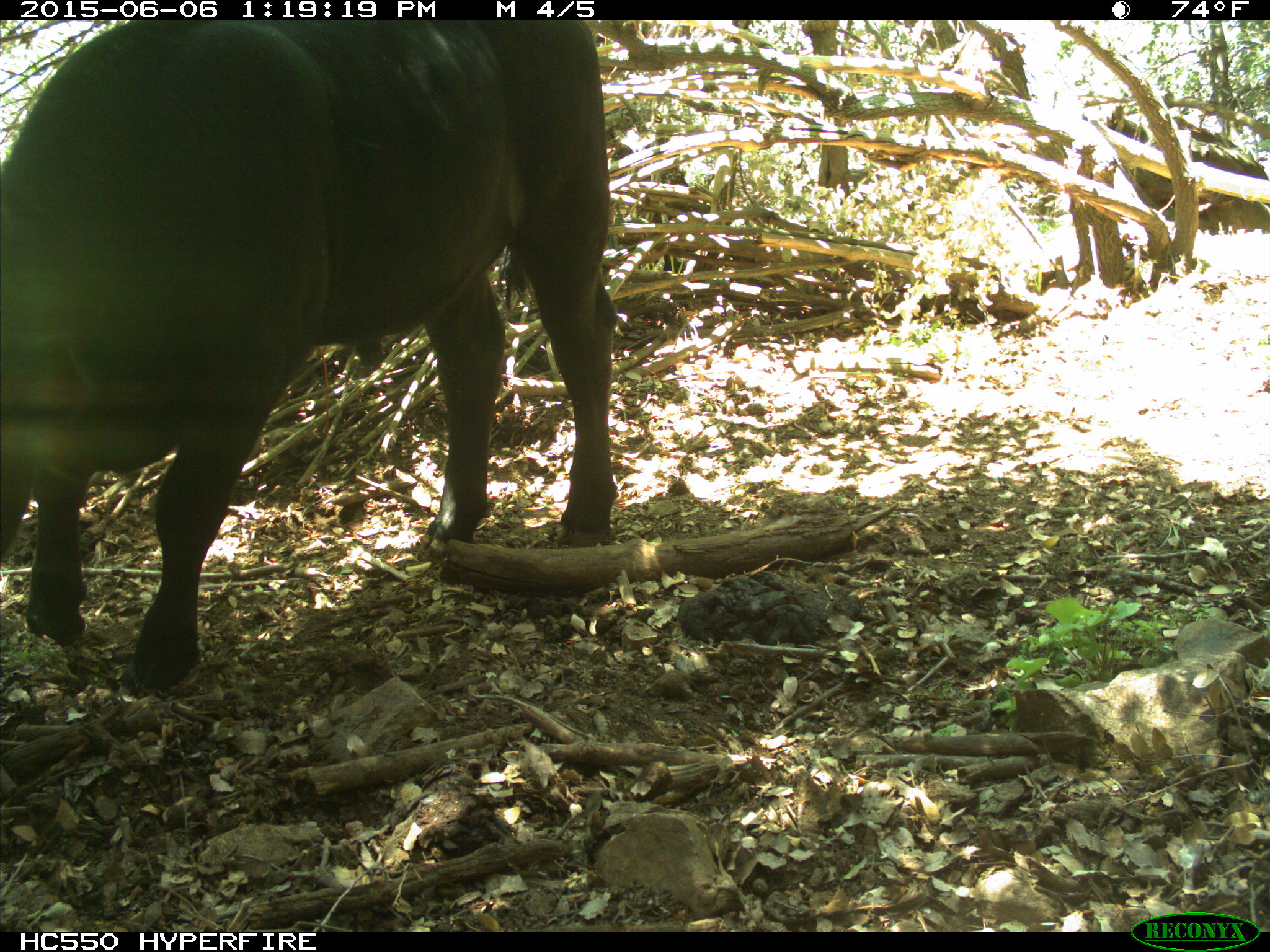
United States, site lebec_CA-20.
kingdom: Animalia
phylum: Chordata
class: Mammalia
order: Artiodactyla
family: Bovidae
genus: Bos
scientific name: Bos taurus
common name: domestic cow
Bos taurus (domestic cow).